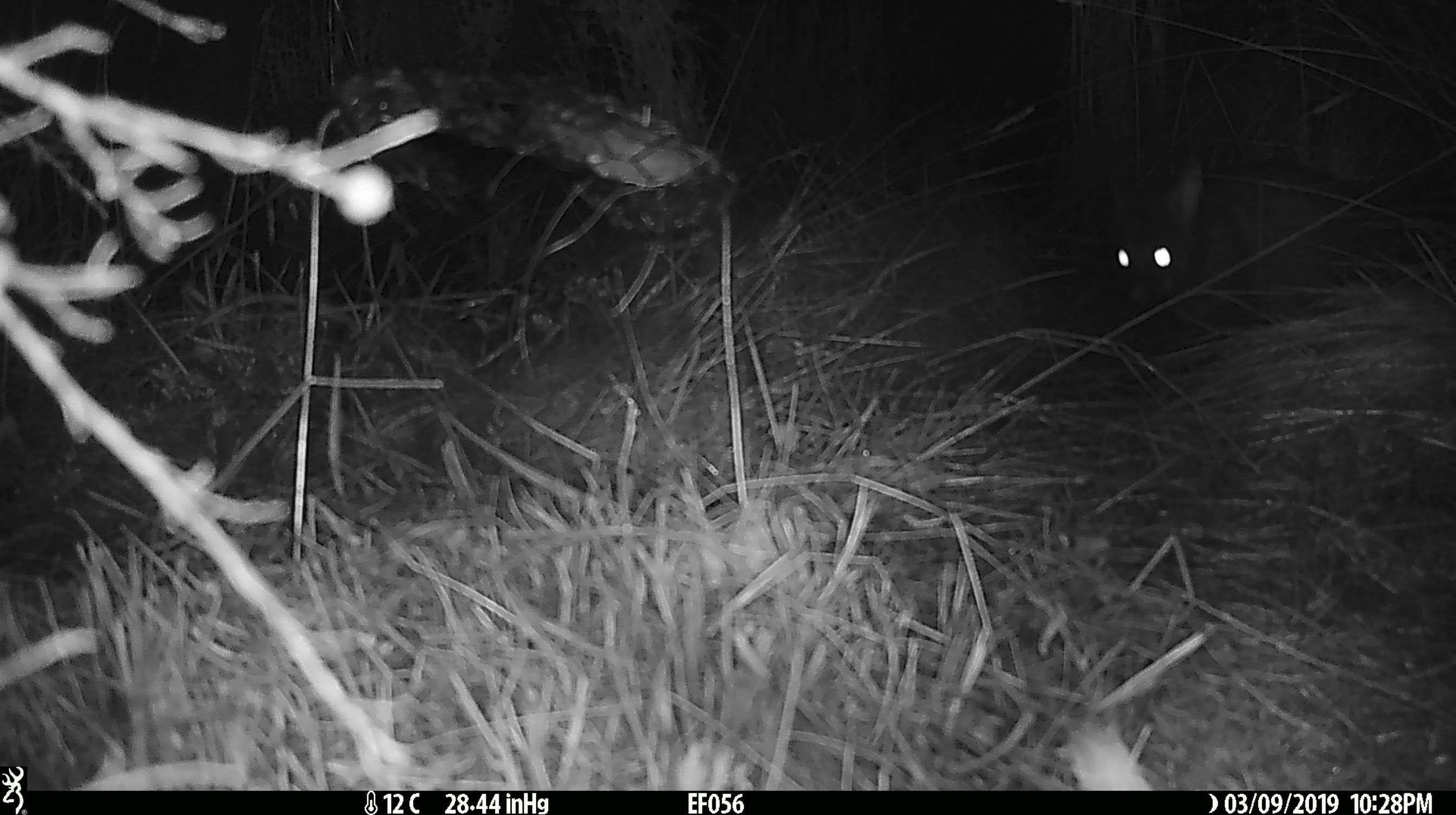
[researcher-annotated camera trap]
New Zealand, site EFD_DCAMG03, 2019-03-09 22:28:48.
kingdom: Animalia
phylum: Chordata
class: Mammalia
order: Diprotodontia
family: Phalangeridae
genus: Trichosurus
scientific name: Trichosurus vulpecula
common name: common brushtail possum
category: possum